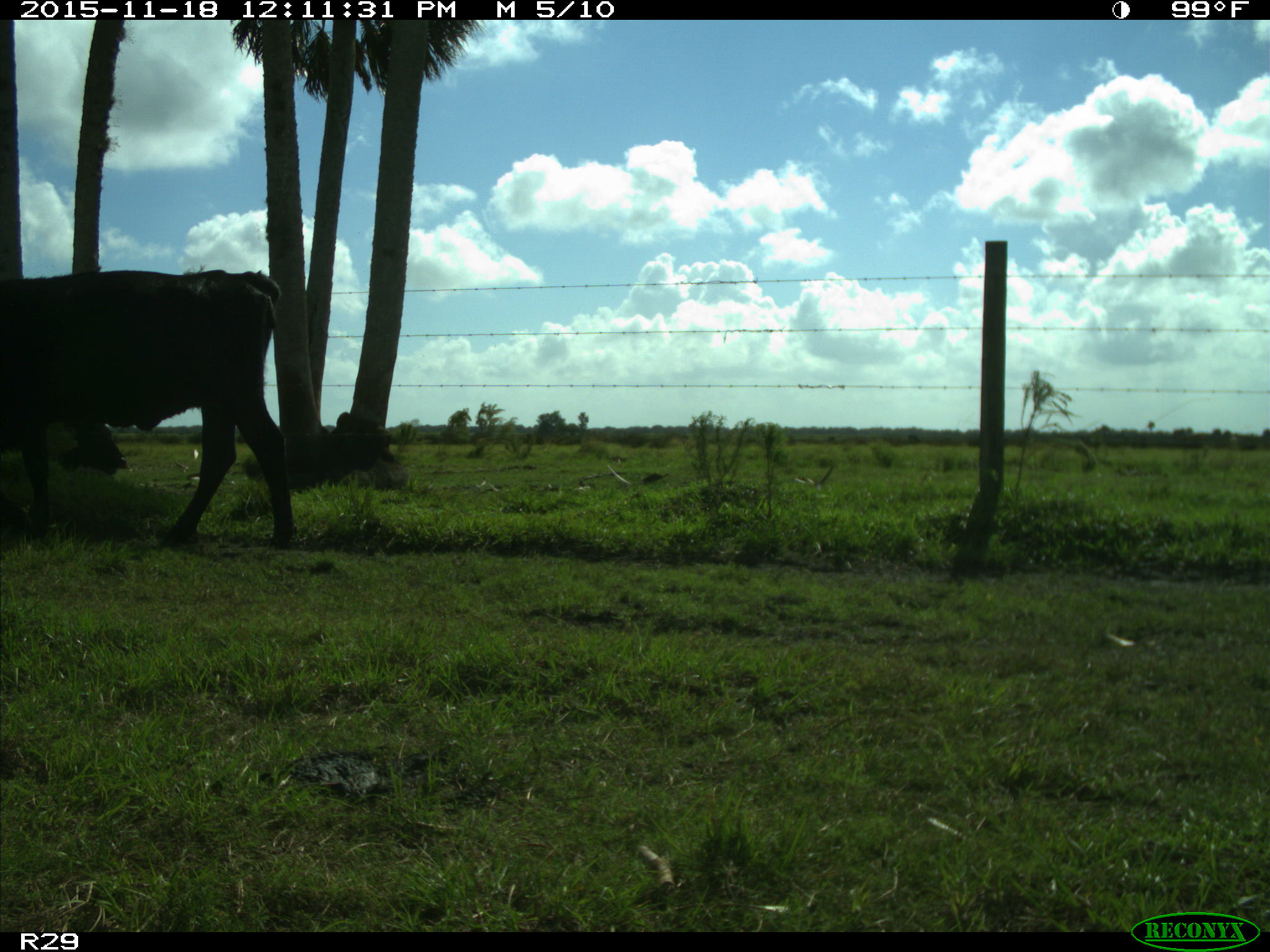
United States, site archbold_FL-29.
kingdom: Animalia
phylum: Chordata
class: Mammalia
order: Artiodactyla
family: Bovidae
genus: Bos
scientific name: Bos taurus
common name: domestic cow